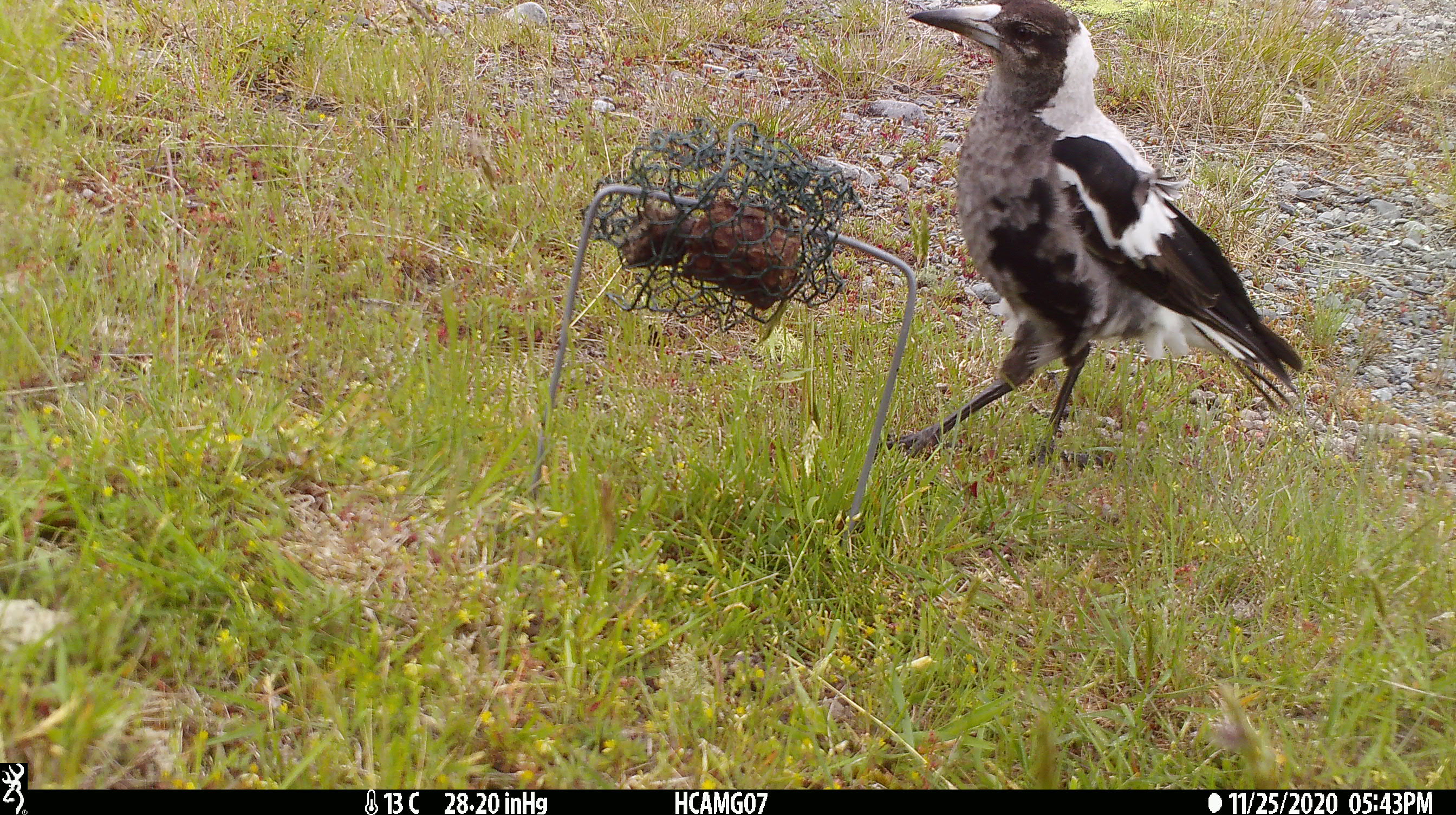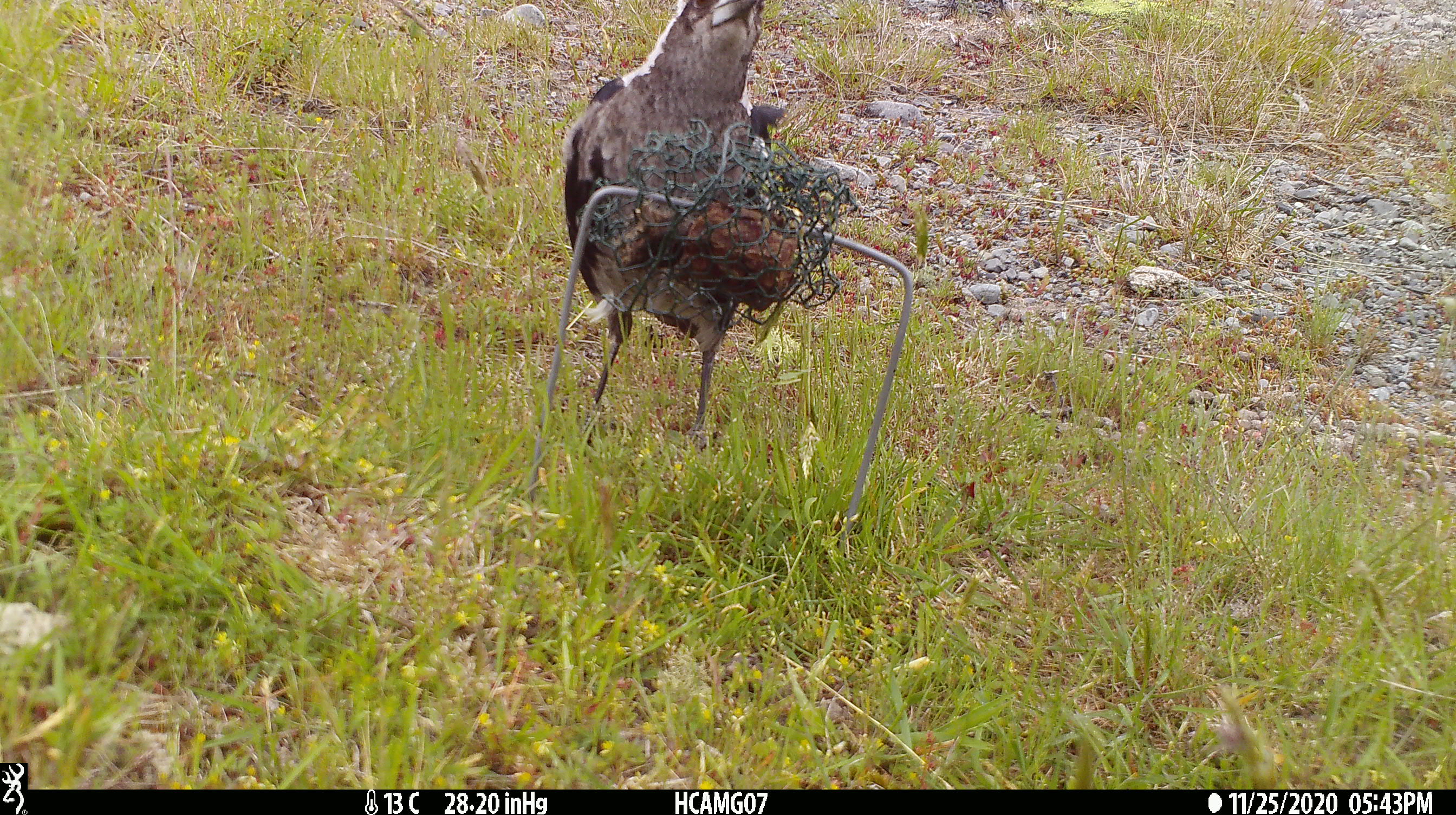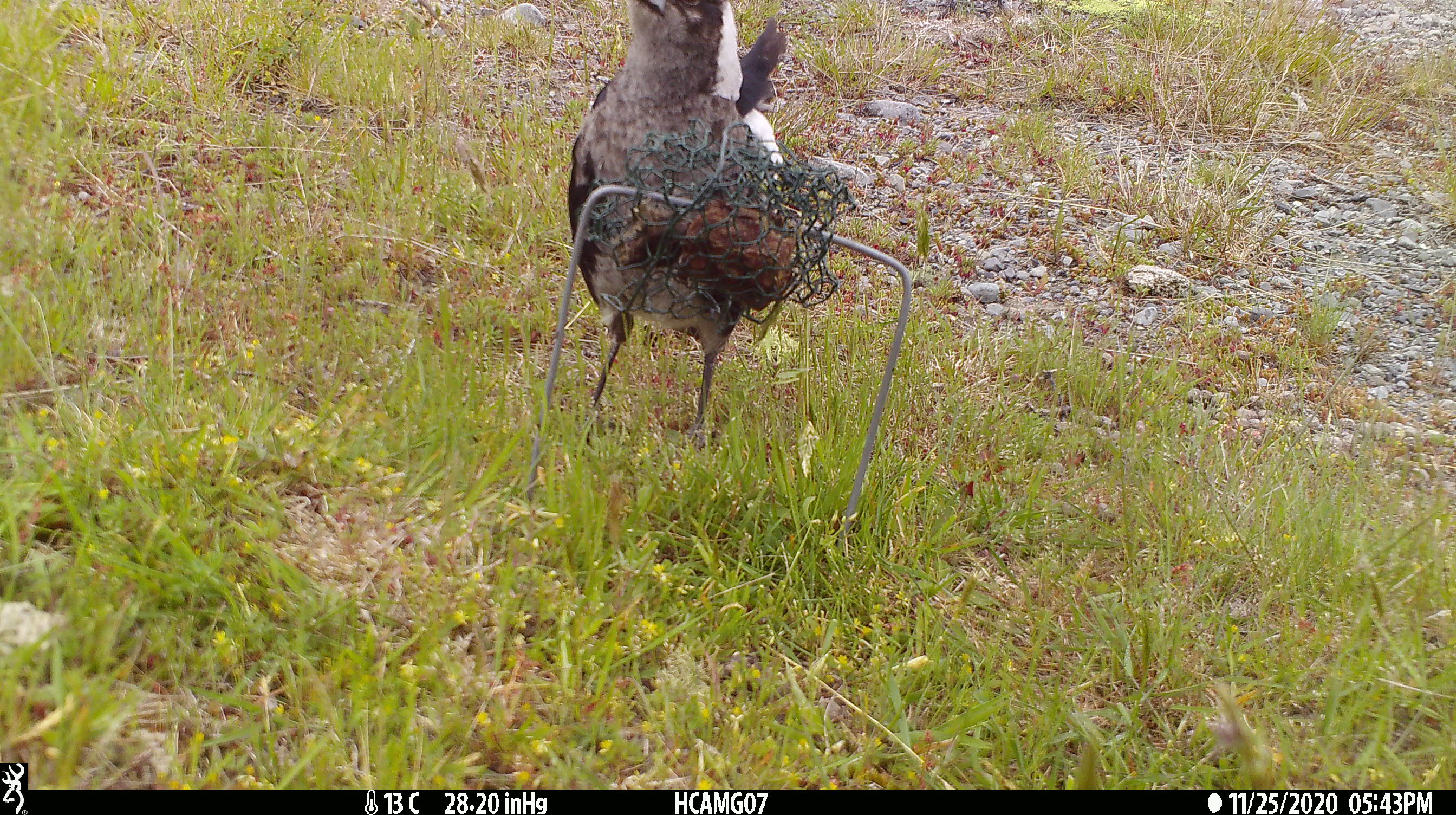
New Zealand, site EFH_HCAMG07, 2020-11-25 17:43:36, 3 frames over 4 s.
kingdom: Animalia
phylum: Chordata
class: Aves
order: Passeriformes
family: Artamidae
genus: Gymnorhina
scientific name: Gymnorhina tibicen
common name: australian magpie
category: magpie